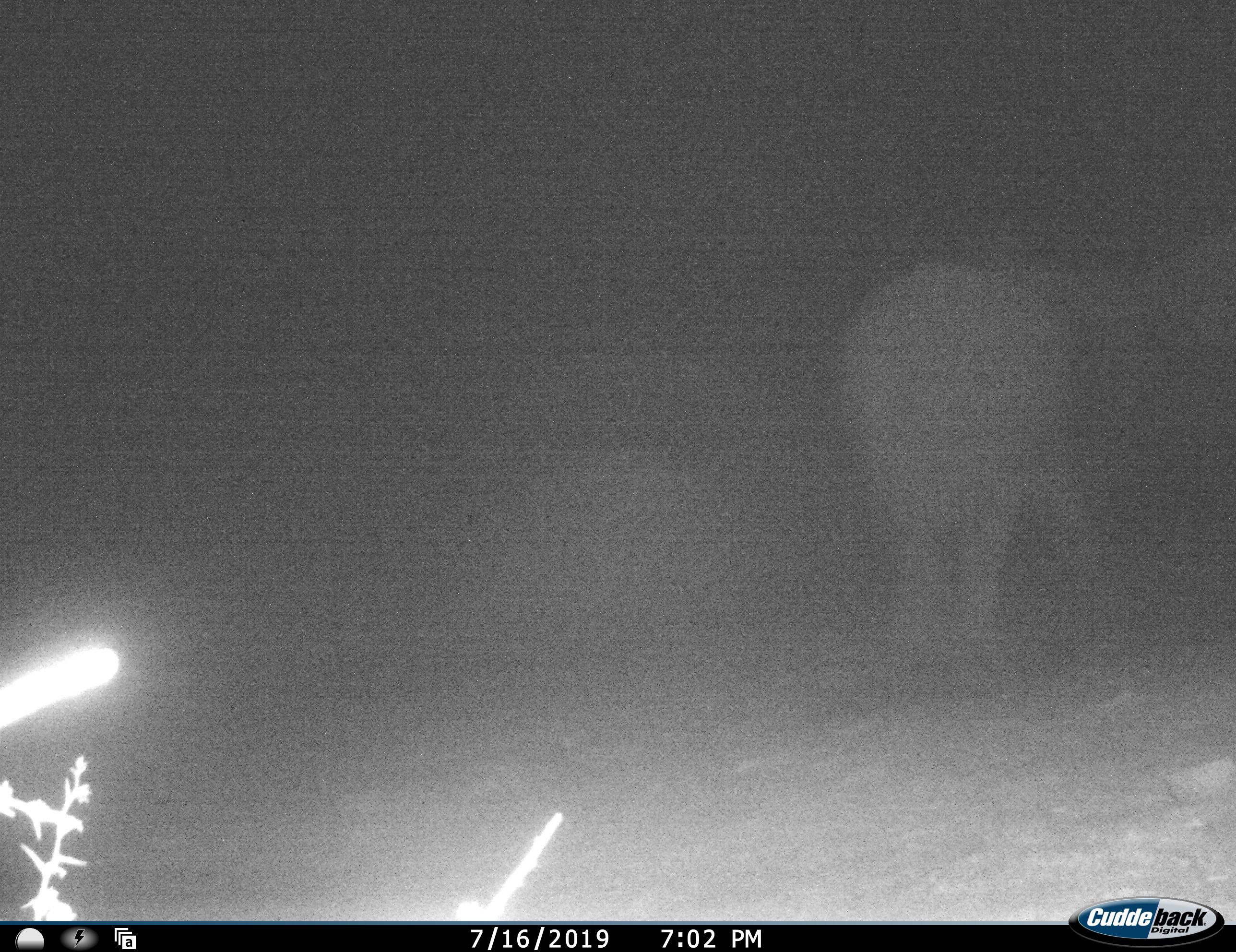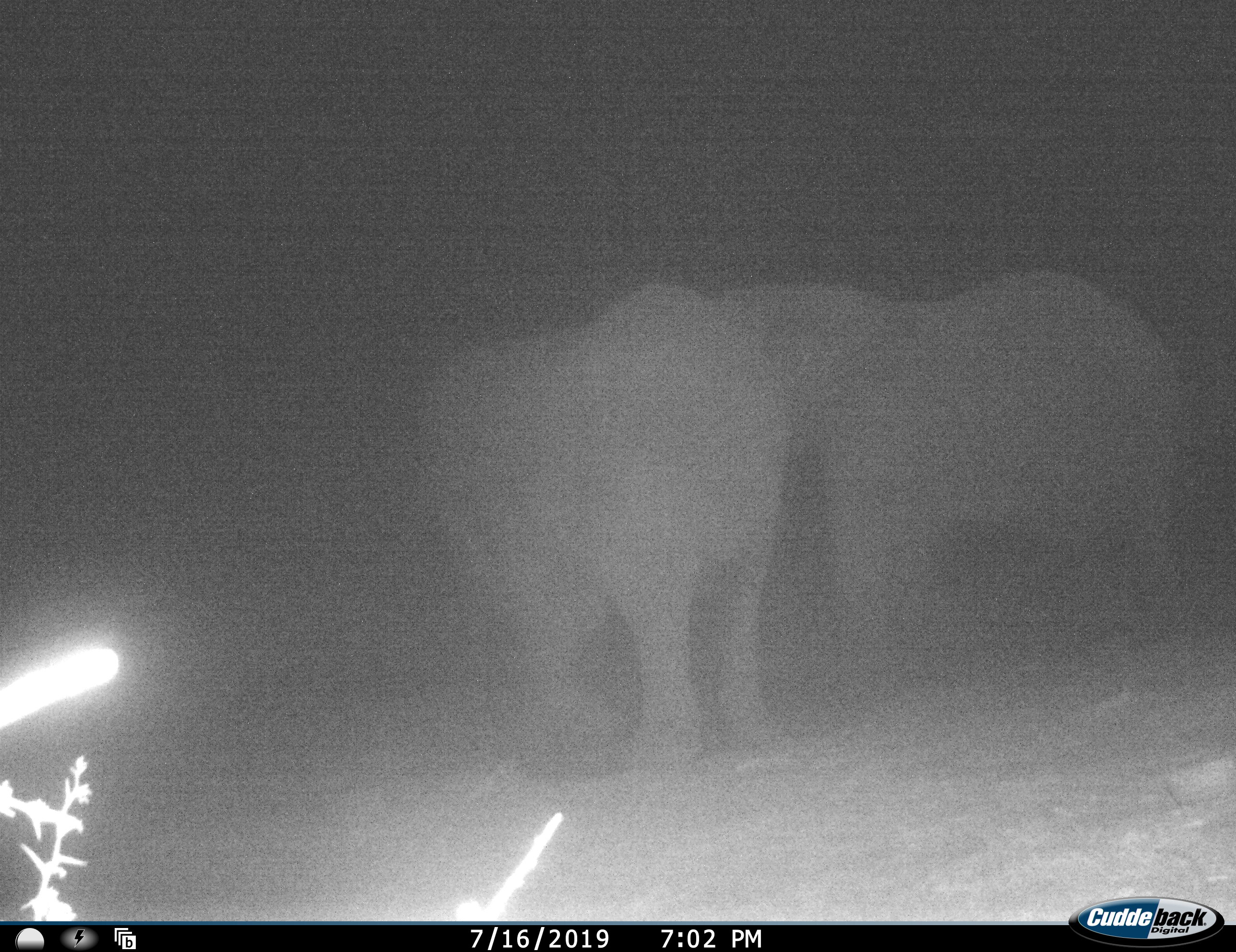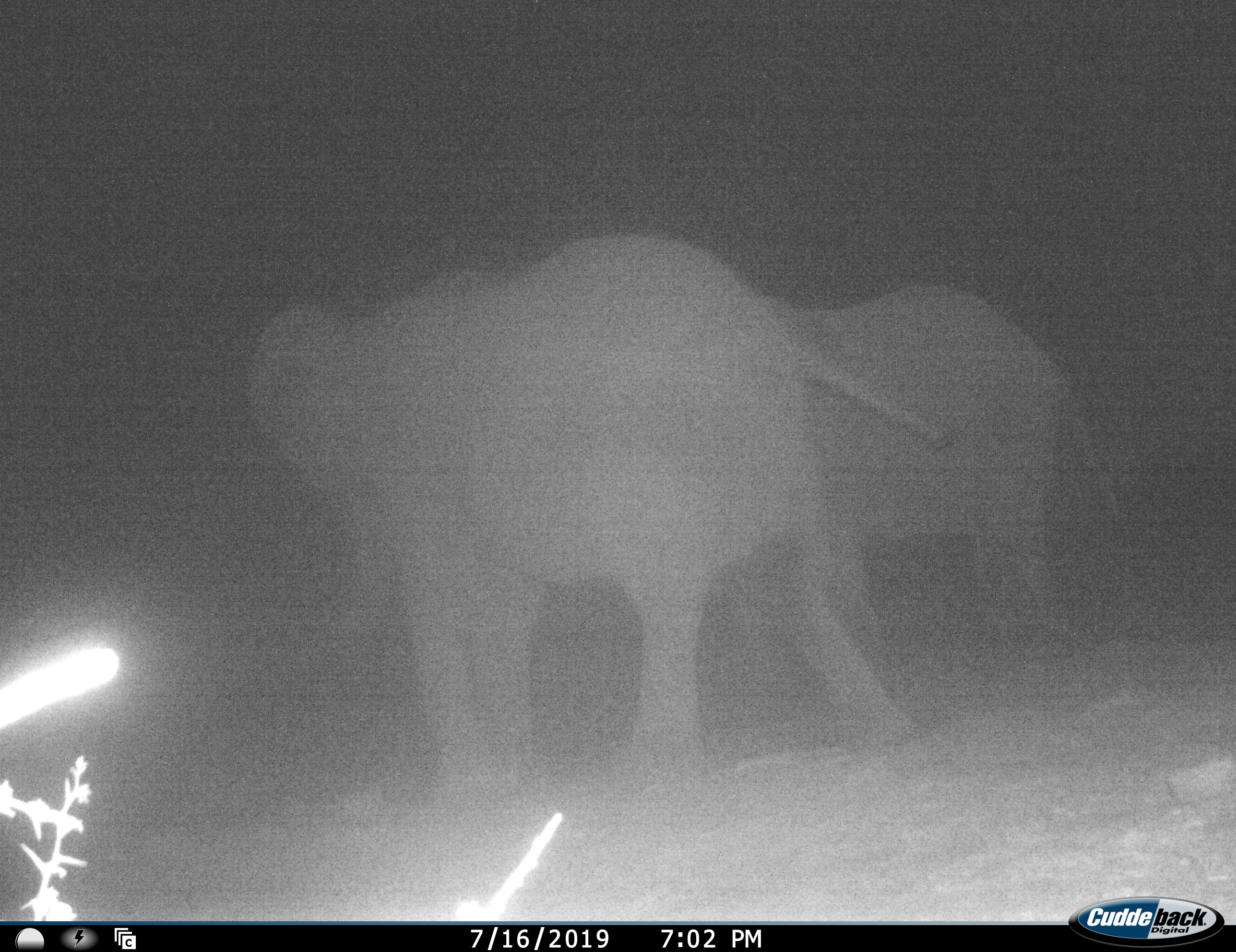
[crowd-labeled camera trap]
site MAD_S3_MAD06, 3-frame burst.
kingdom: Animalia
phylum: Chordata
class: Mammalia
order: Proboscidea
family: Elephantidae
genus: Loxodonta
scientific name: Loxodonta africana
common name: african bush elephant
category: elephant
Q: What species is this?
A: Elephant (african bush elephant) (Loxodonta africana).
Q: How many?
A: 2.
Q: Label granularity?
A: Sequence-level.